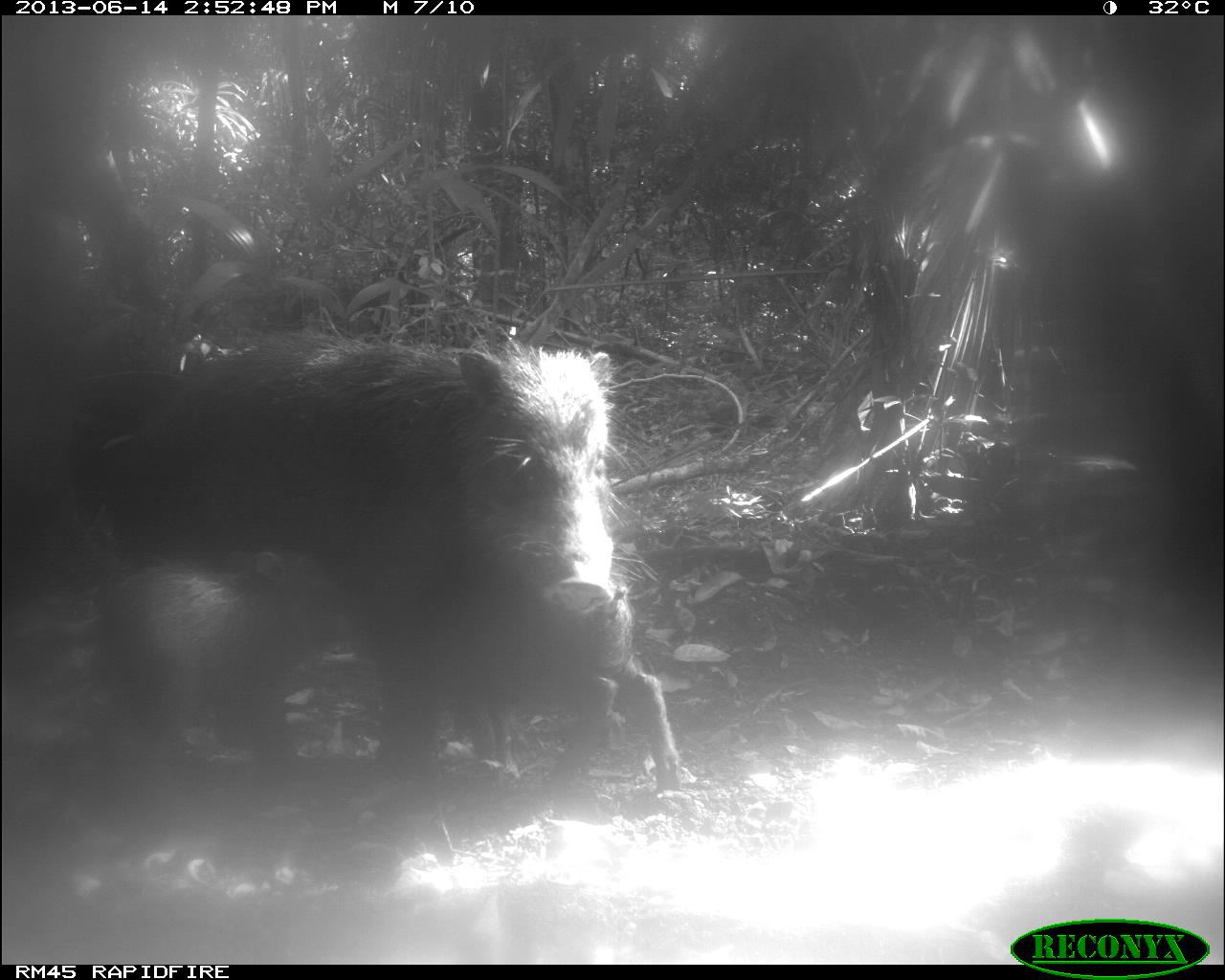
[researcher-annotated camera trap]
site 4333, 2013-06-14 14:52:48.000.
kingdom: Animalia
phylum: Chordata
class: Mammalia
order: Artiodactyla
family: Tayassuidae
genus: Tayassu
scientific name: Tayassu pecari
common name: white-lipped peccary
Tayassu pecari (white-lipped peccary), count 3.